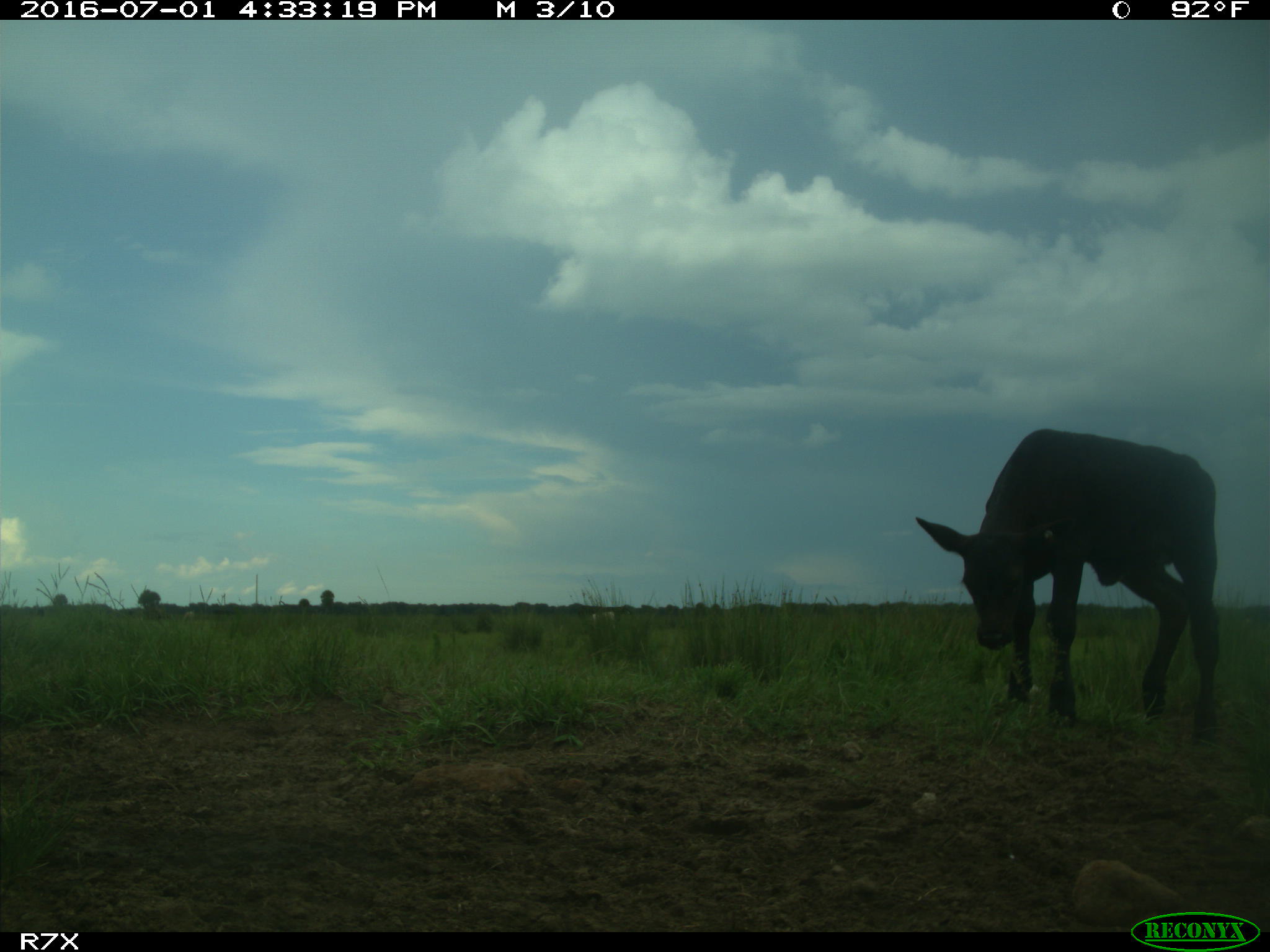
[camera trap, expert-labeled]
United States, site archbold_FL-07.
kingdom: Animalia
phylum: Chordata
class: Mammalia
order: Artiodactyla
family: Bovidae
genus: Bos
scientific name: Bos taurus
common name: domestic cow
Bos taurus (domestic cow).